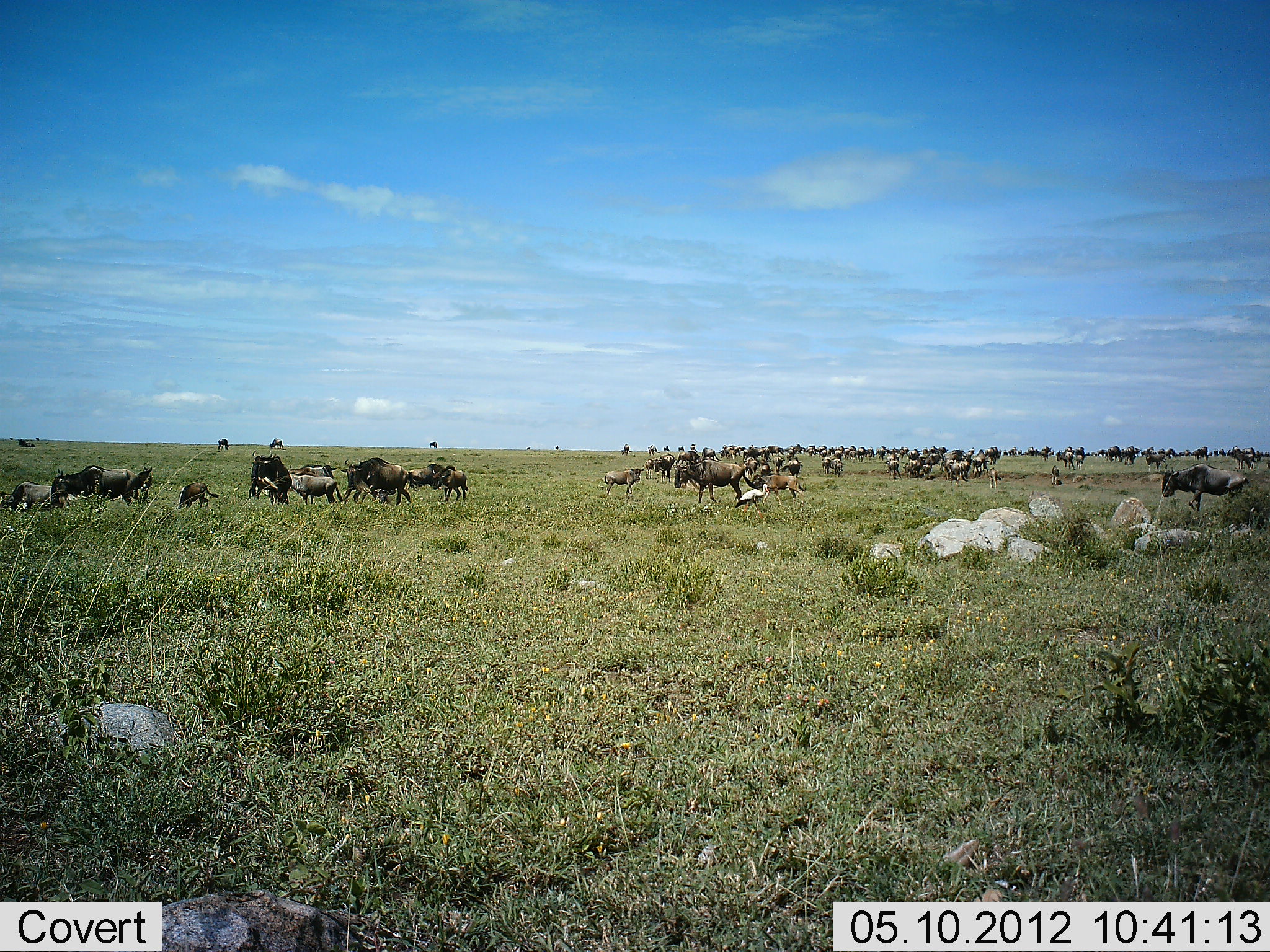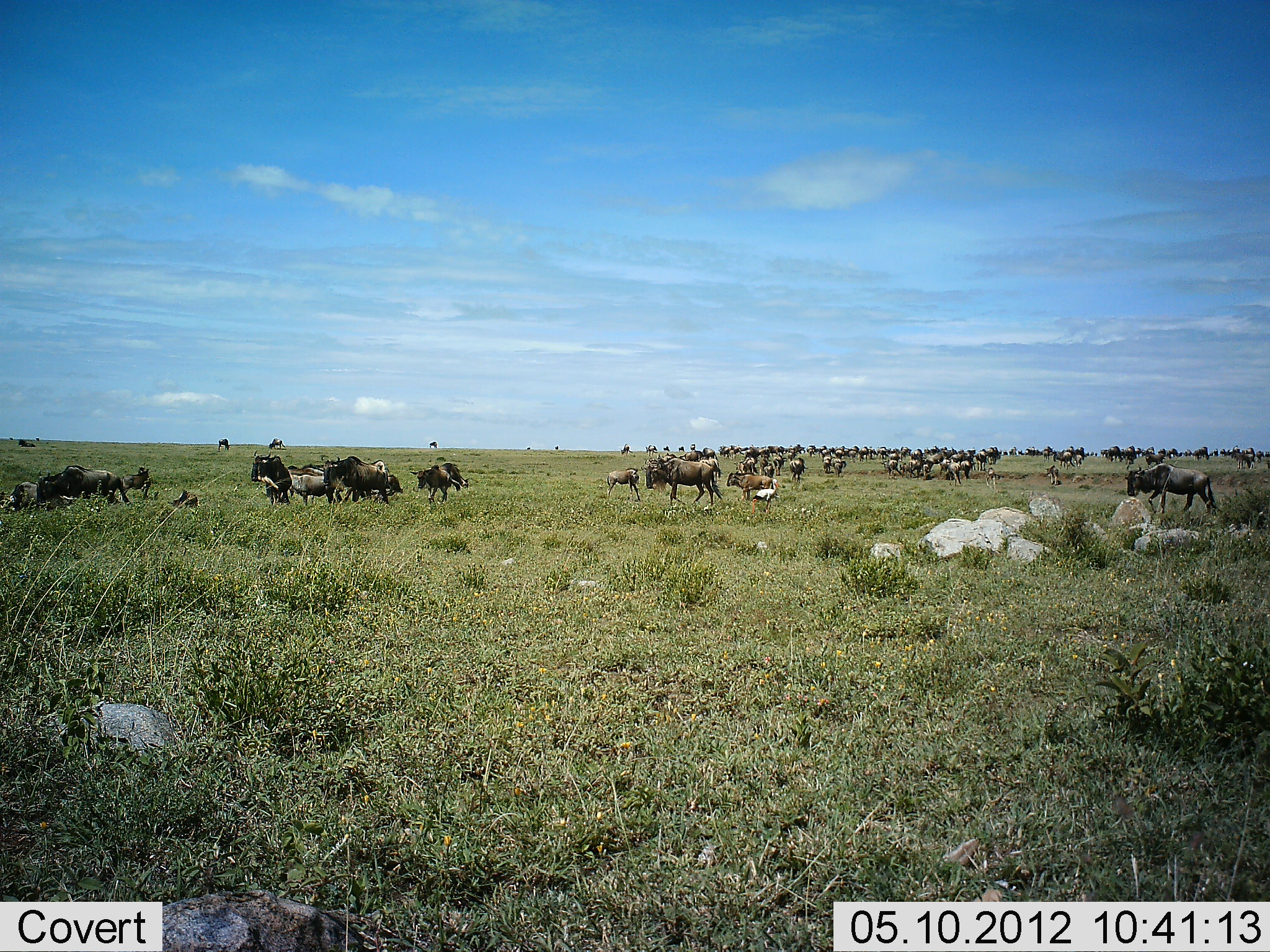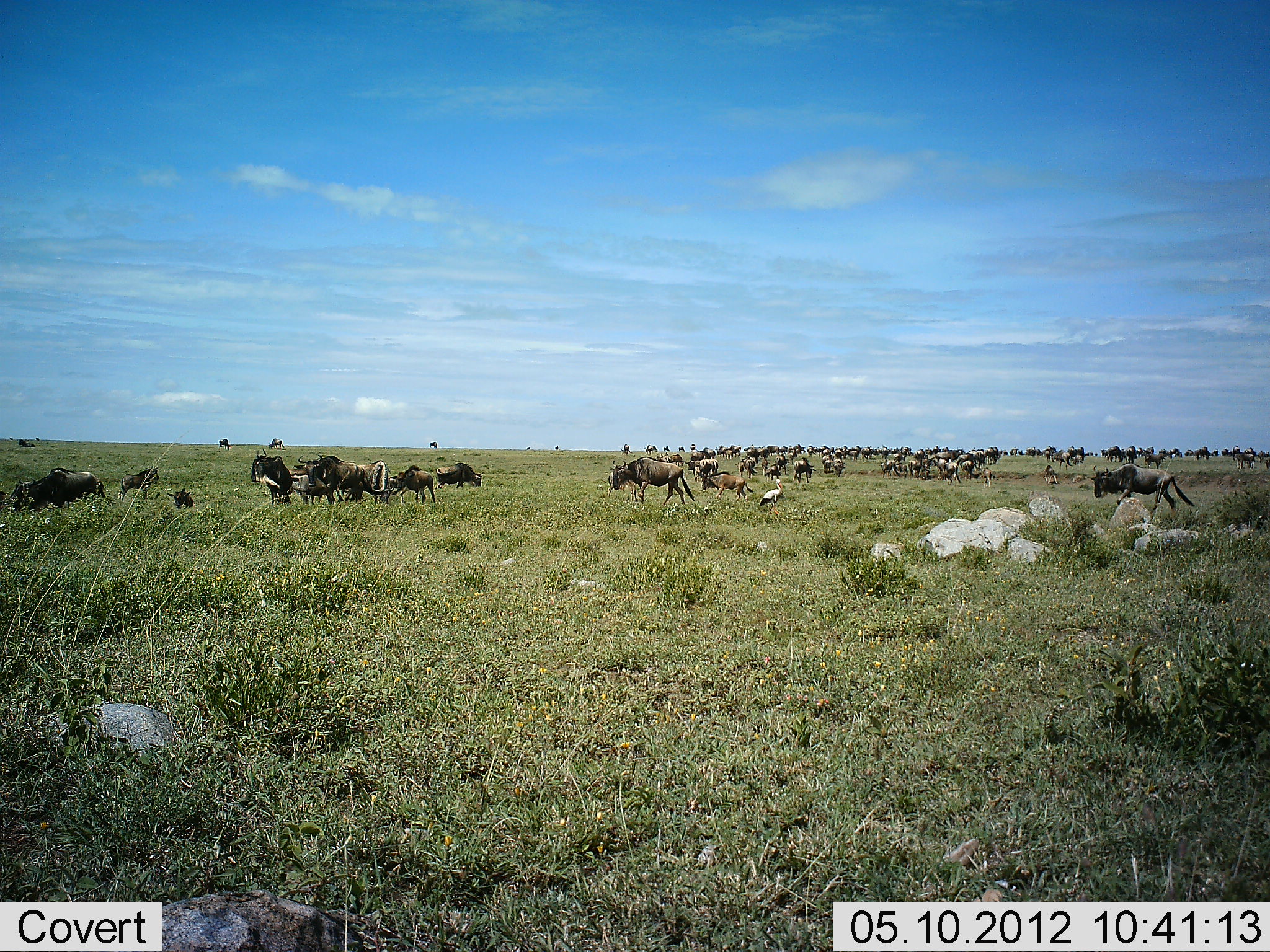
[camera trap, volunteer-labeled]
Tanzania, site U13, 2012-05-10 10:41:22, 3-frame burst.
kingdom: Animalia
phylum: Chordata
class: Mammalia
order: Artiodactyla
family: Bovidae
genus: Connochaetes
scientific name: Connochaetes taurinus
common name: blue wildebeest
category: wildebeest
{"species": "wildebeest (blue wildebeest) (Connochaetes taurinus)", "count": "51+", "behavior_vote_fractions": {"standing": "67%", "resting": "33%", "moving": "83%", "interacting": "8%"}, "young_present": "33%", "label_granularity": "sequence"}